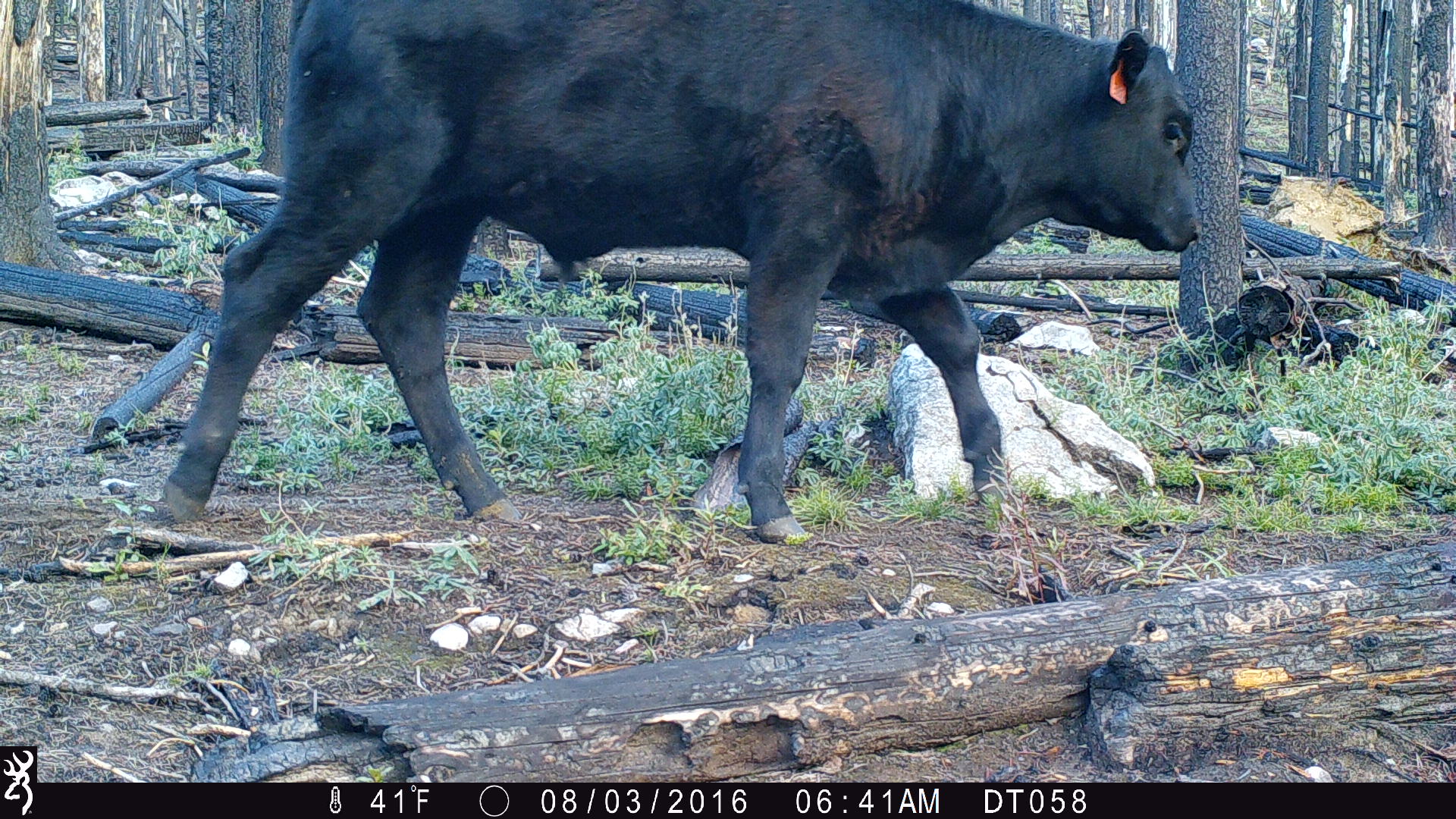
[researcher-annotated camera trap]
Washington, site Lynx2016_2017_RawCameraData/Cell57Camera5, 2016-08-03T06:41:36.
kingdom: Animalia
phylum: Chordata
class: Mammalia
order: Artiodactyla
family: Bovidae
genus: Bos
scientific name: Bos taurus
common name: domestic cattle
Domestic cattle (Bos taurus). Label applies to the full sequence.